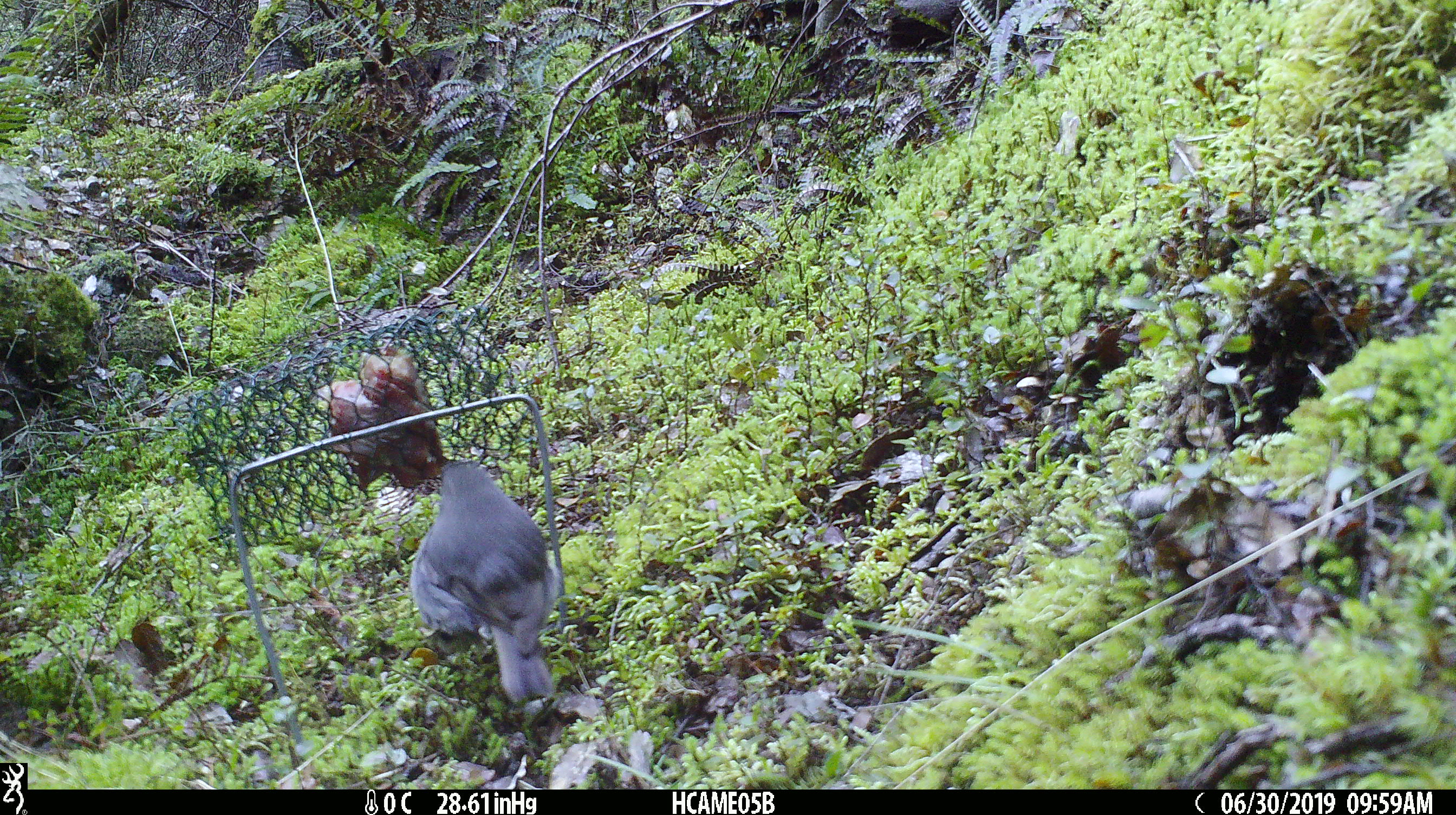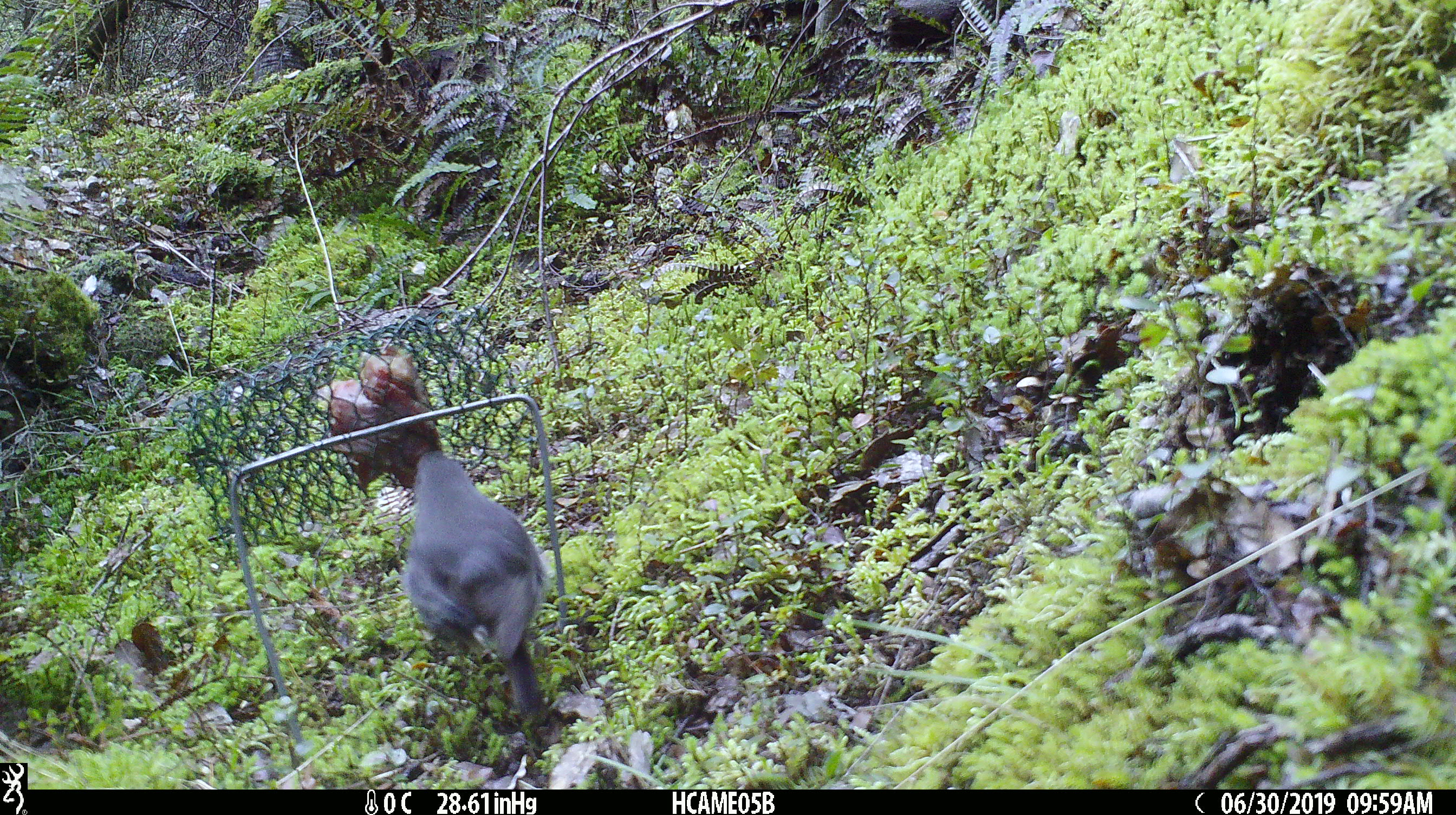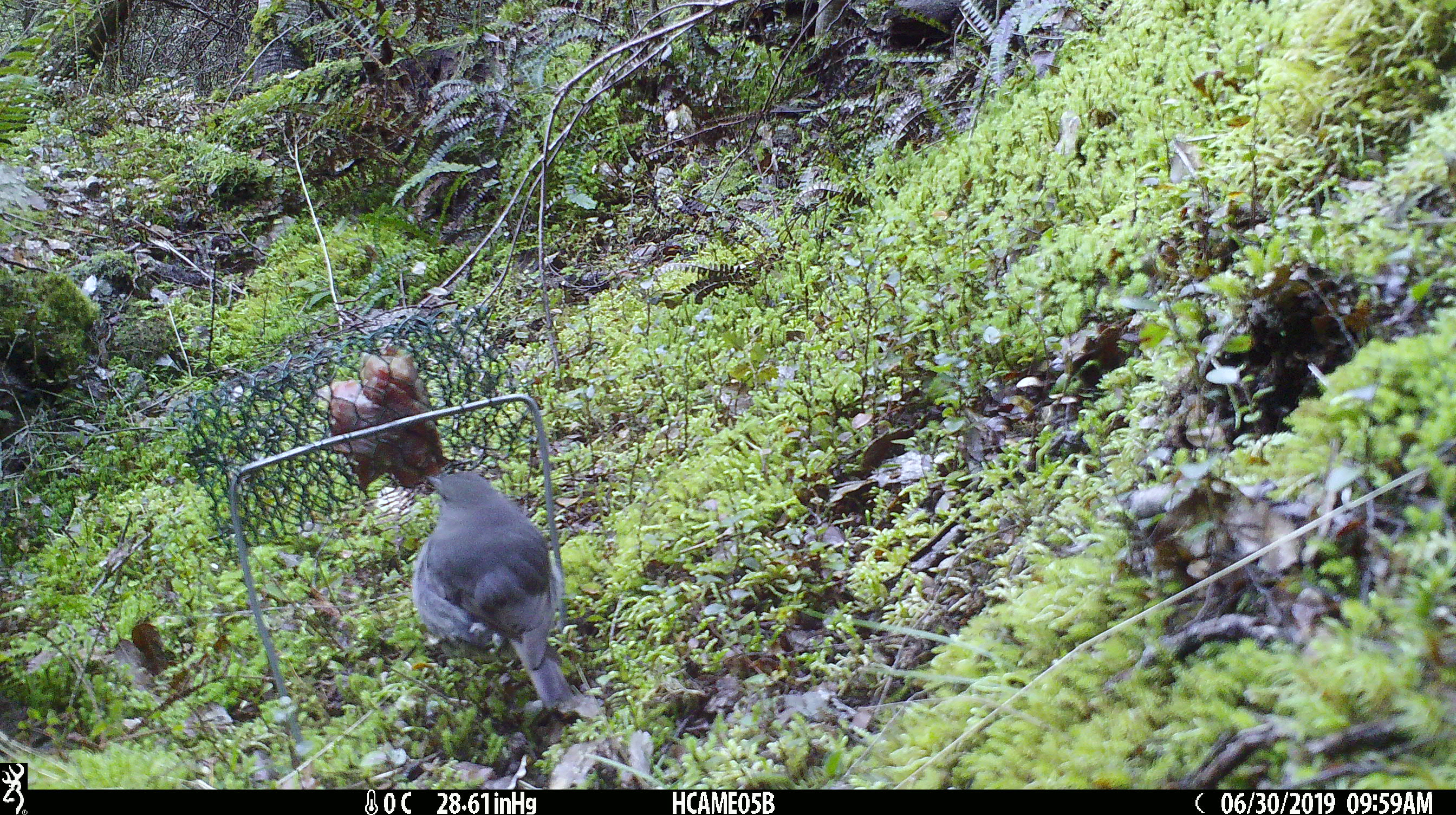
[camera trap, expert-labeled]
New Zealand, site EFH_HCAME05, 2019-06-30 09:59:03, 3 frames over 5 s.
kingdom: Animalia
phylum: Chordata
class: Aves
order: Passeriformes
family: Petroicidae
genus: Petroica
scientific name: Petroica australis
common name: new zealand robin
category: robin